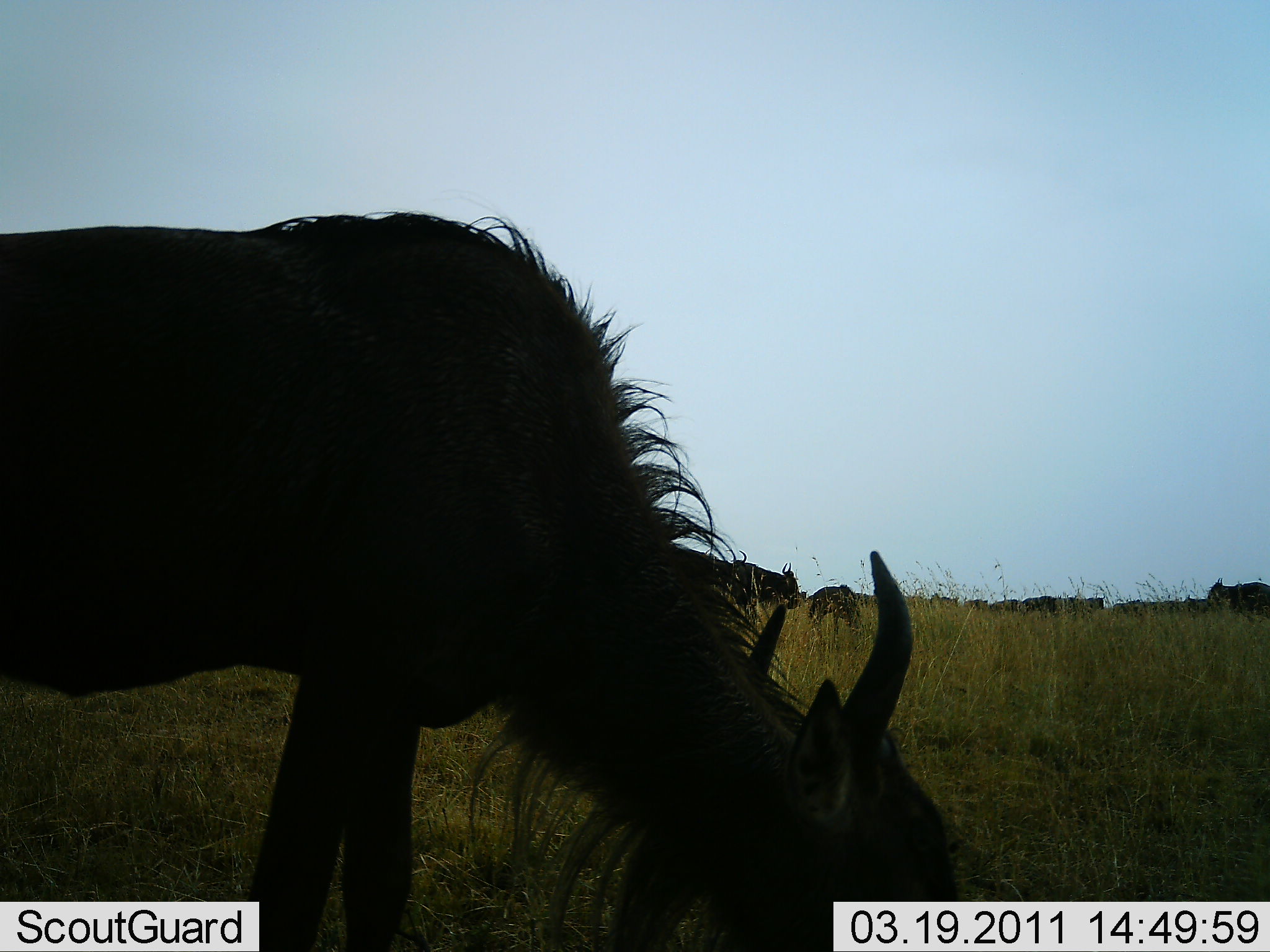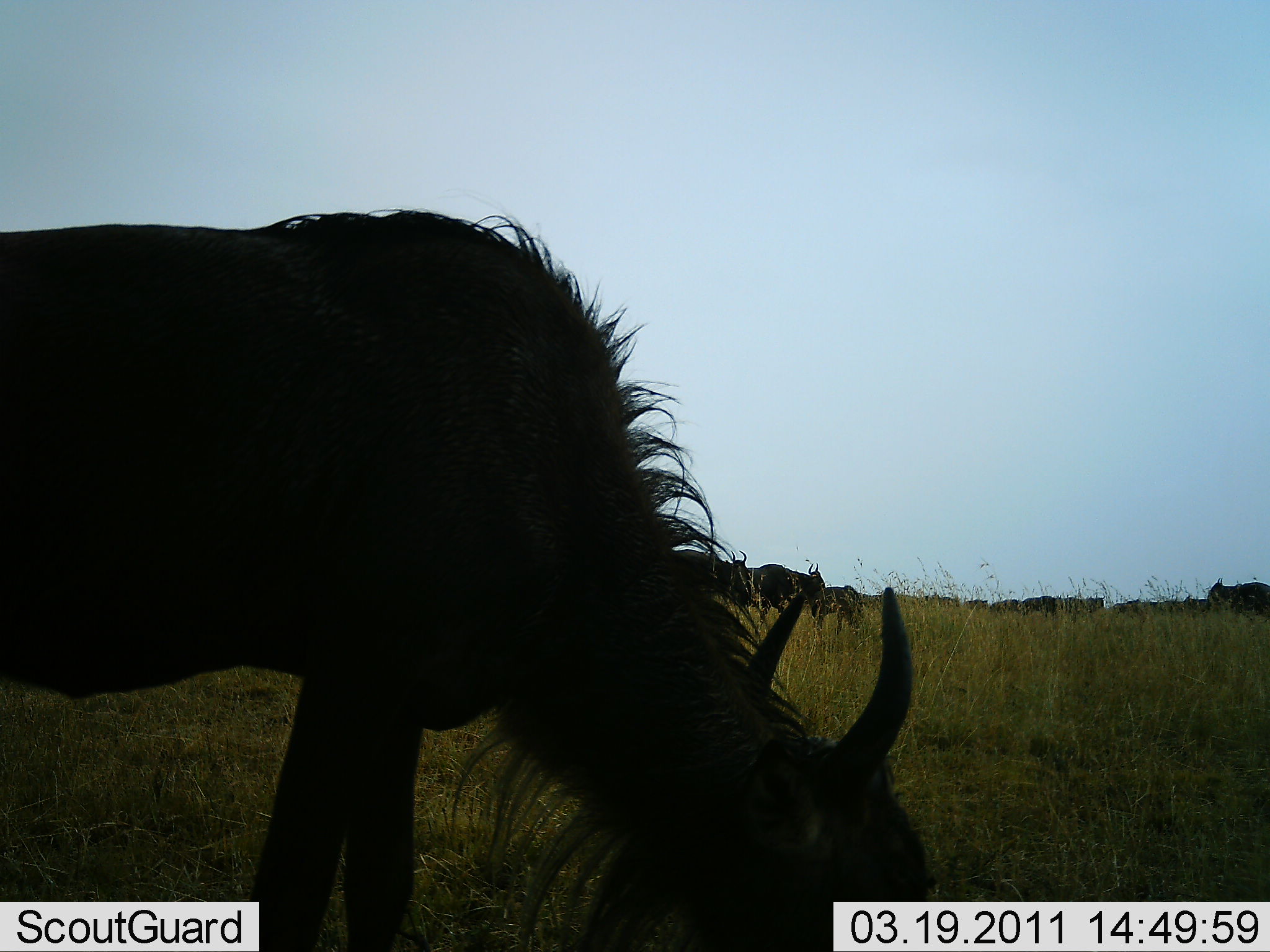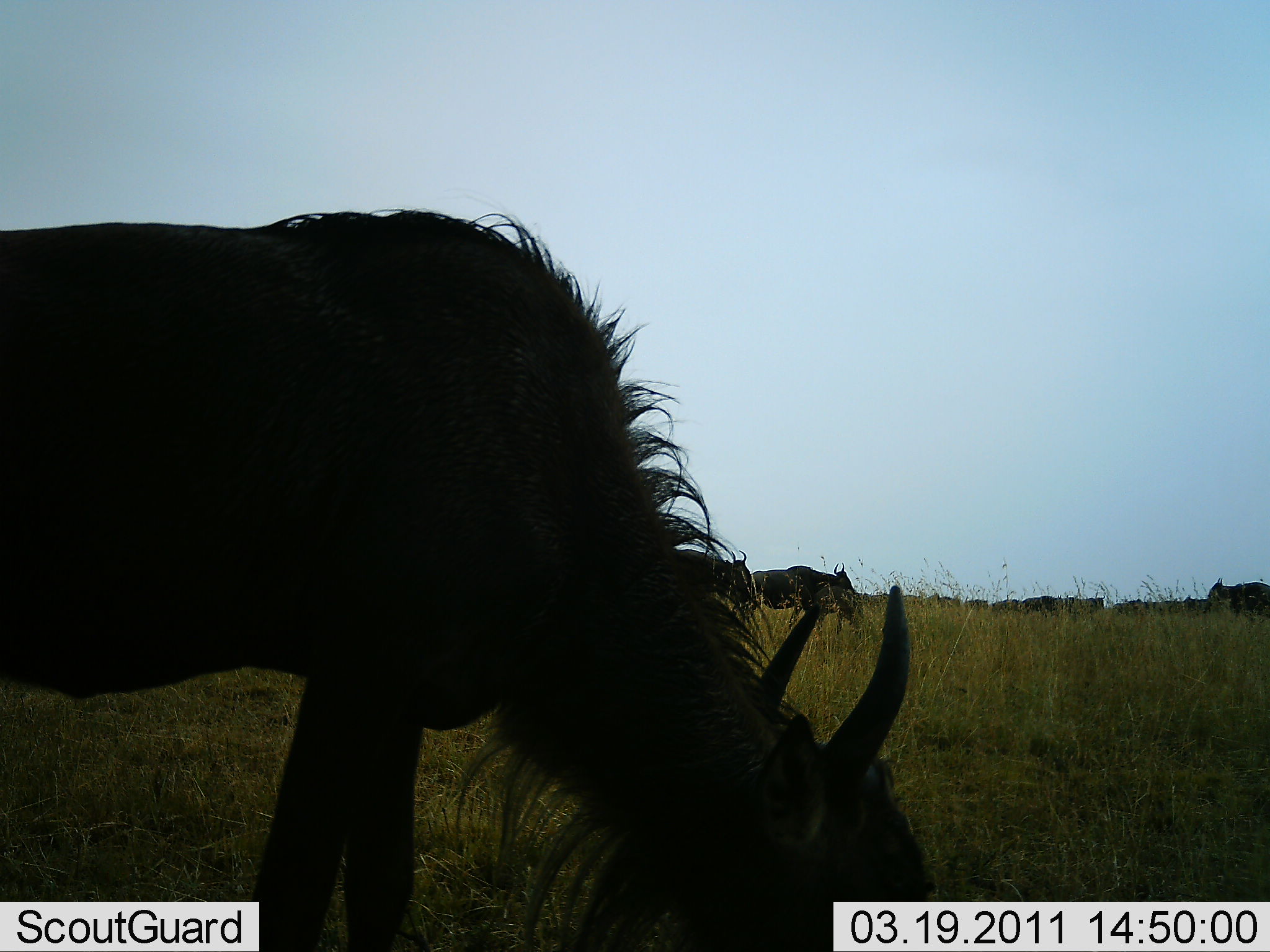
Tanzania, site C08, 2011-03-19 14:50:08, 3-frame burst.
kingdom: Animalia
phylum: Chordata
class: Mammalia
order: Artiodactyla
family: Bovidae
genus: Connochaetes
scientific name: Connochaetes taurinus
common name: blue wildebeest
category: wildebeest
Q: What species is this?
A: Wildebeest (blue wildebeest) (Connochaetes taurinus).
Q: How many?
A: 11-50.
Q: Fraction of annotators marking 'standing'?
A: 67%.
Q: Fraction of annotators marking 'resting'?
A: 0%.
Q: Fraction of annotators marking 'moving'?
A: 58%.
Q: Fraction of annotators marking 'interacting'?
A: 0%.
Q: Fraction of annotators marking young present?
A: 17%.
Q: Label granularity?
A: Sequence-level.